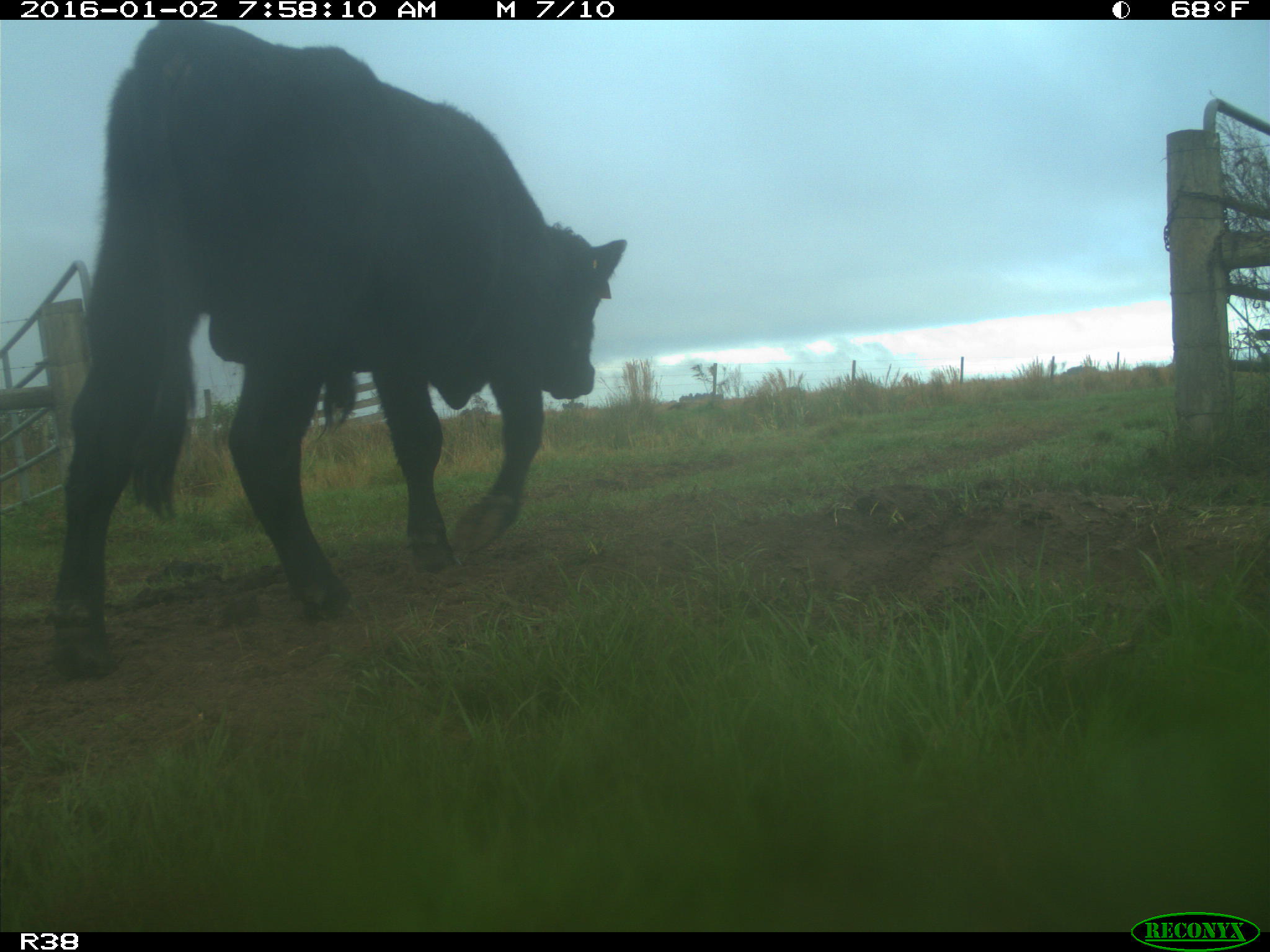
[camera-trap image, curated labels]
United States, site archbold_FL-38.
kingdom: Animalia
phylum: Chordata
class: Mammalia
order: Artiodactyla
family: Bovidae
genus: Bos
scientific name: Bos taurus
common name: domestic cow